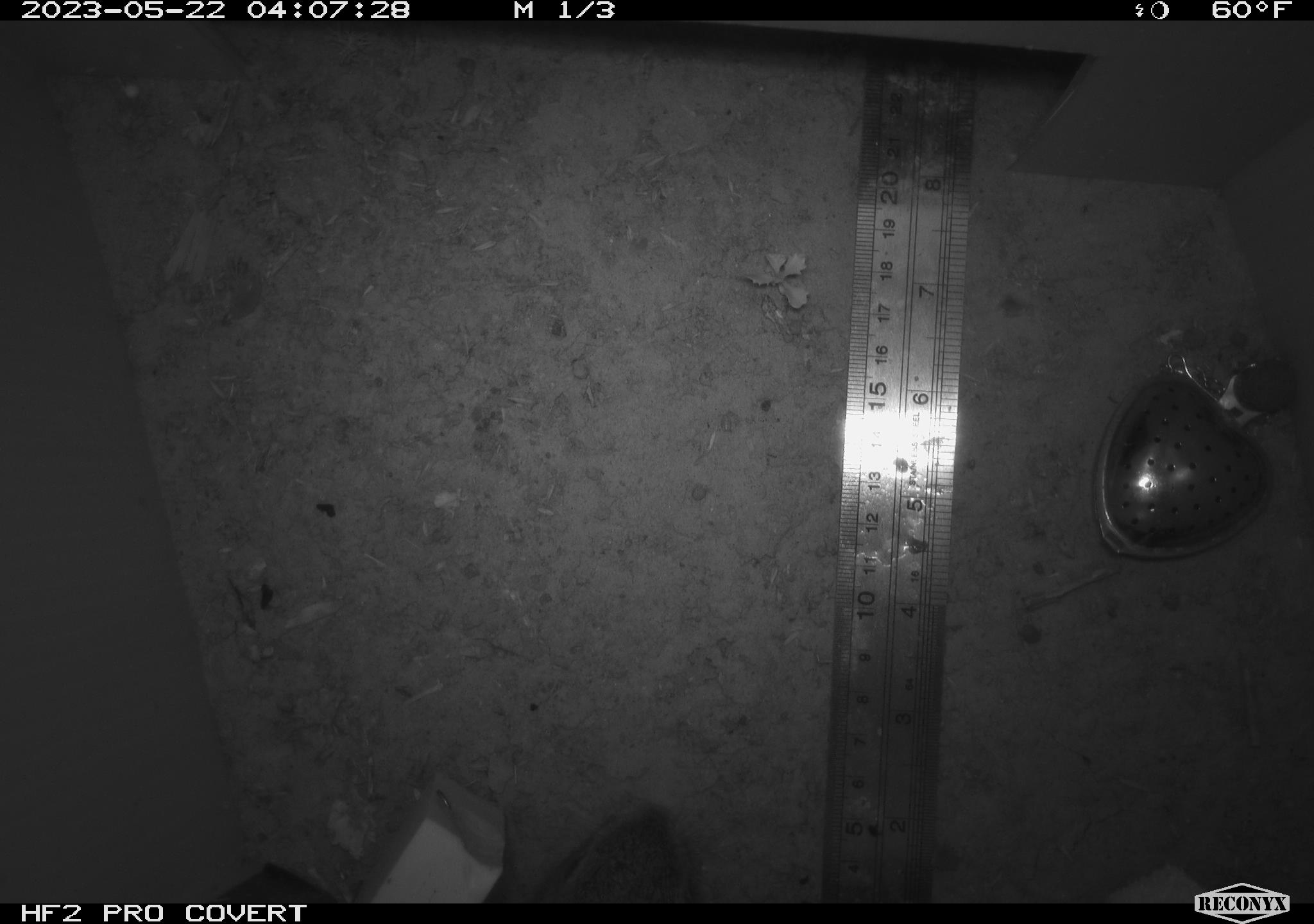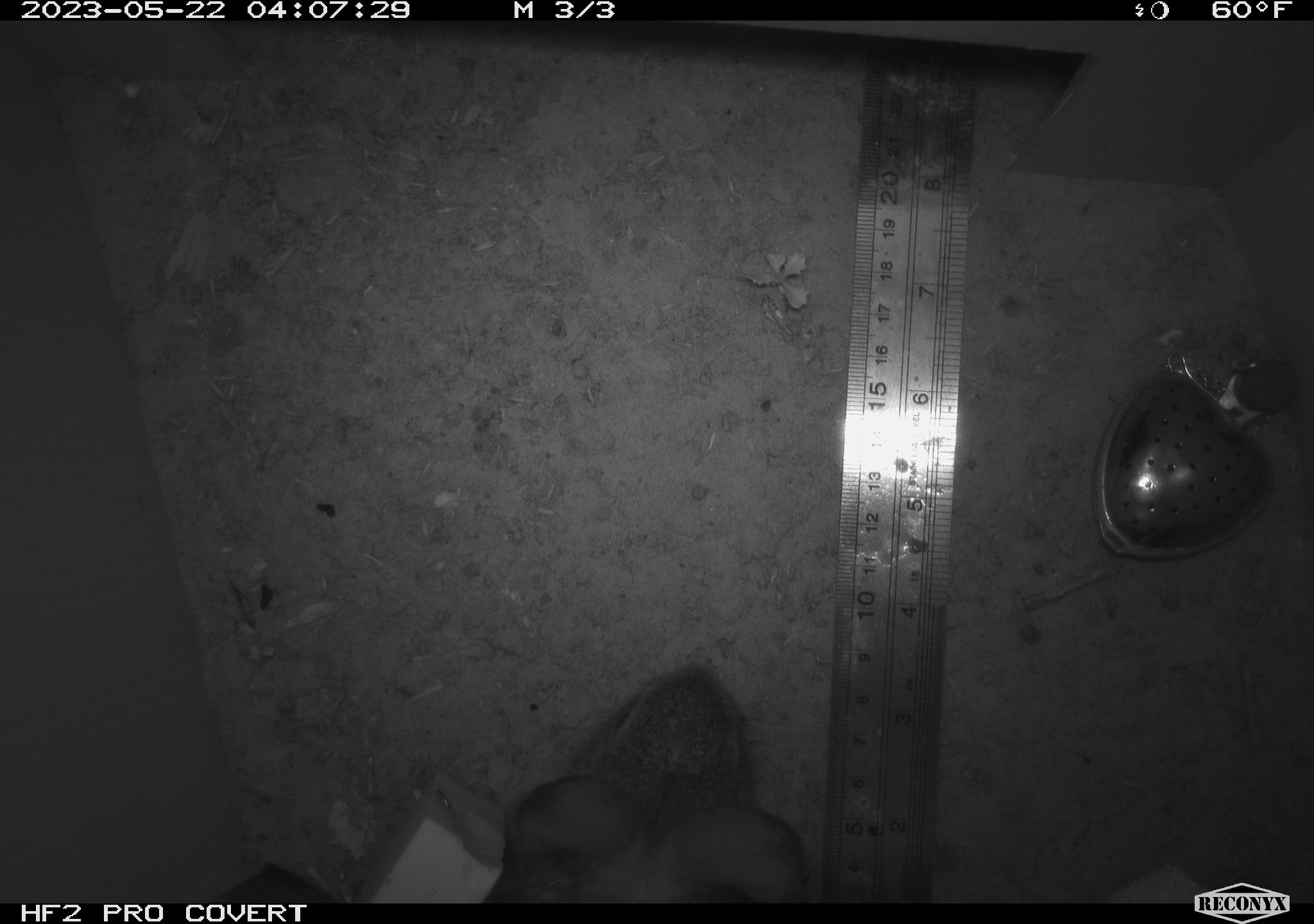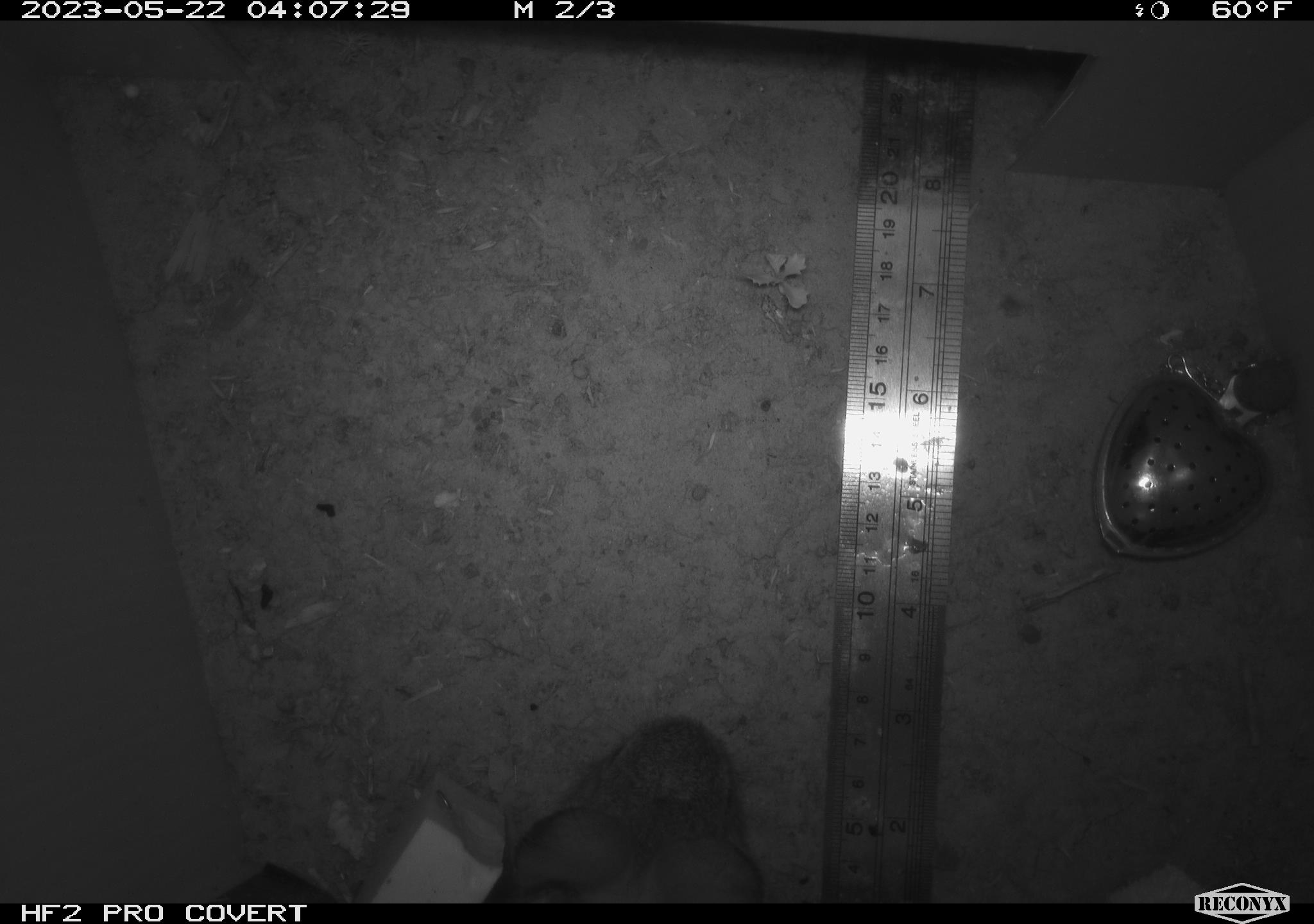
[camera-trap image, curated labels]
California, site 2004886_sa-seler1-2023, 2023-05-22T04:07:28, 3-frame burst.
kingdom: Animalia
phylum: Chordata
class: Mammalia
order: Lagomorpha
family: Leporidae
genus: Sylvilagus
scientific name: Sylvilagus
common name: cottontail rabbits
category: sylvilagus species